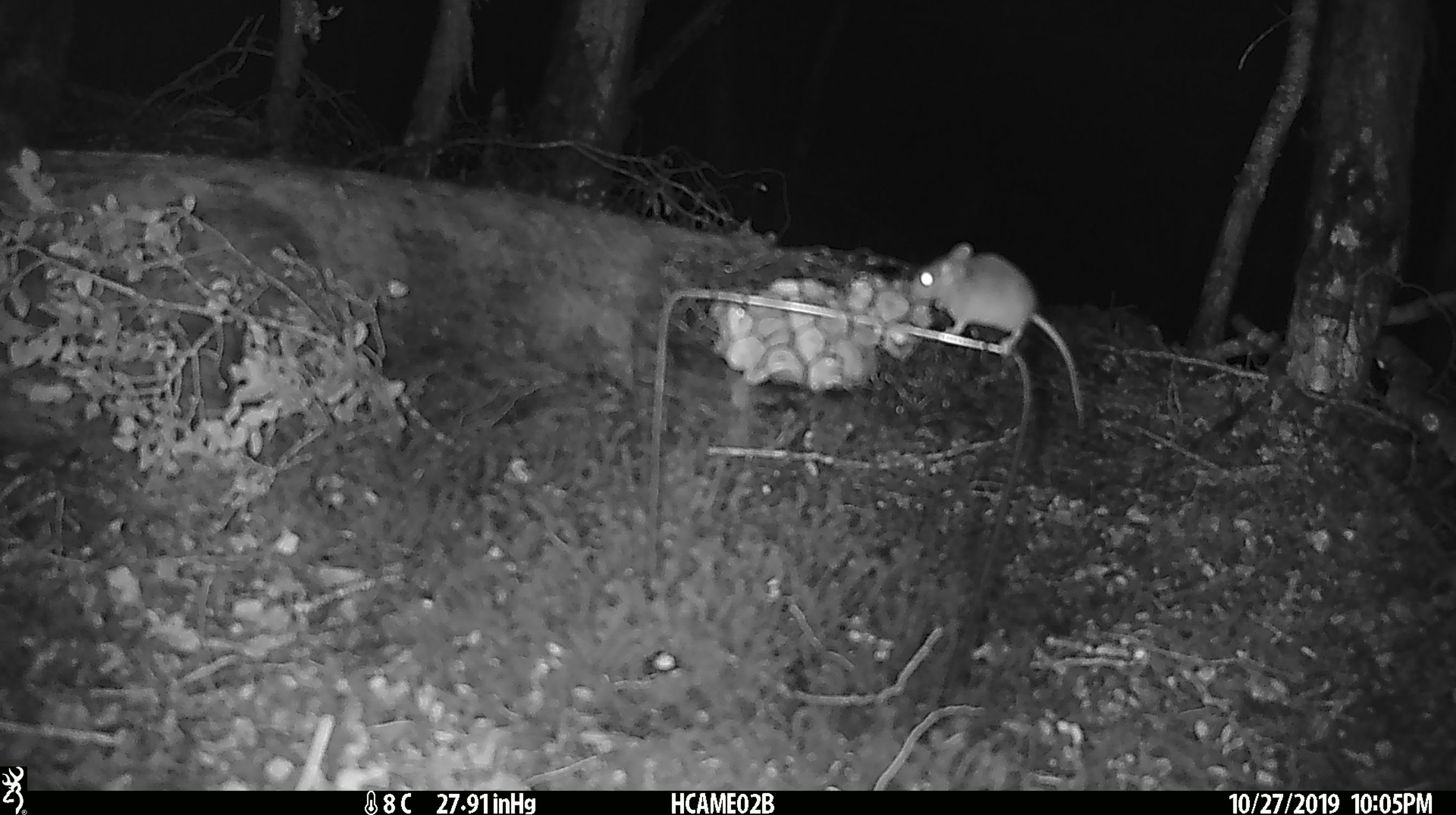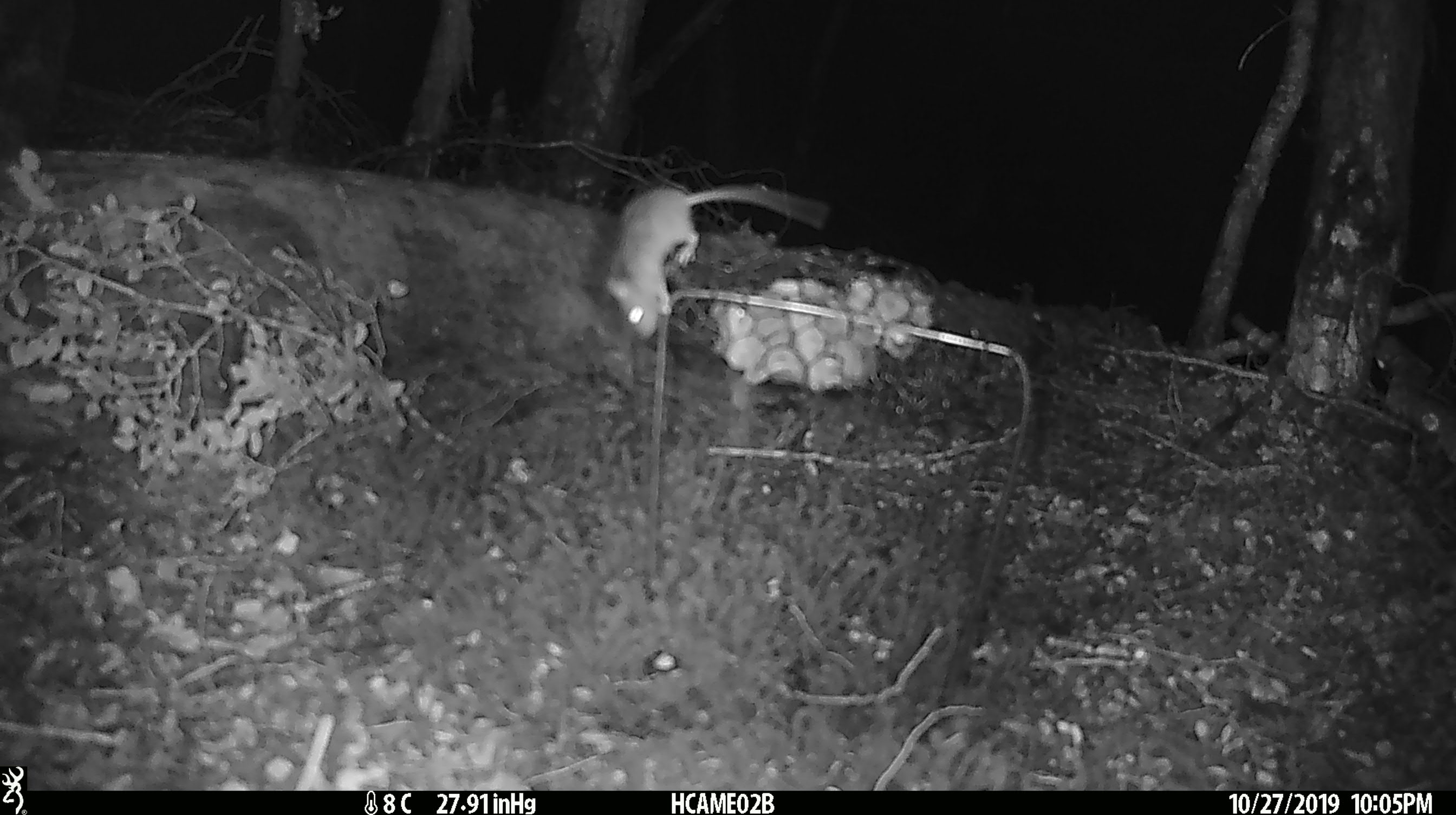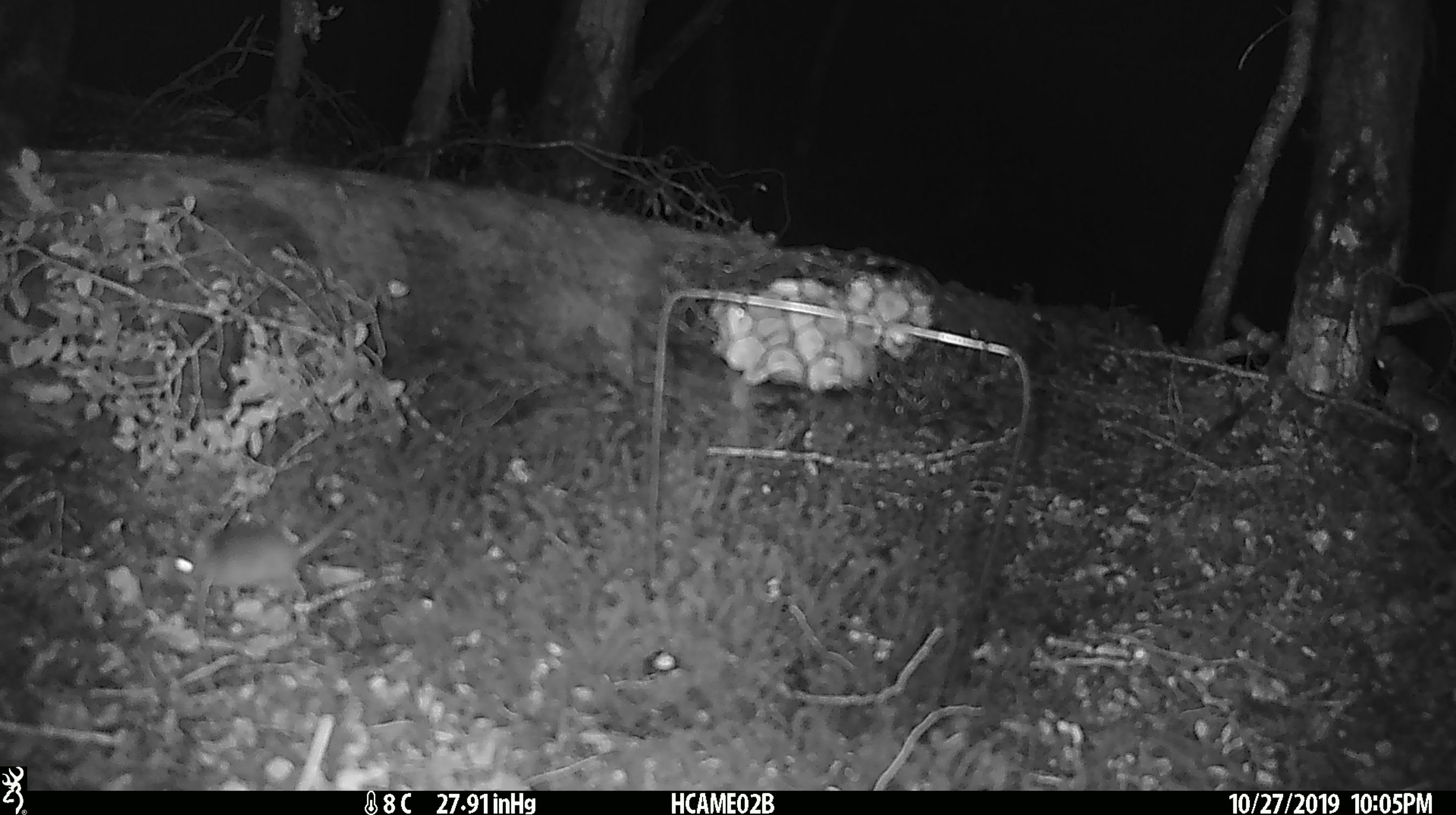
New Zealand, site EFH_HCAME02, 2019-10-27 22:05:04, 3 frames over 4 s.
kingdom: Animalia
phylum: Chordata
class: Mammalia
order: Rodentia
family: Muridae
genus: Mus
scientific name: Mus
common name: mouse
Mouse (Mus).